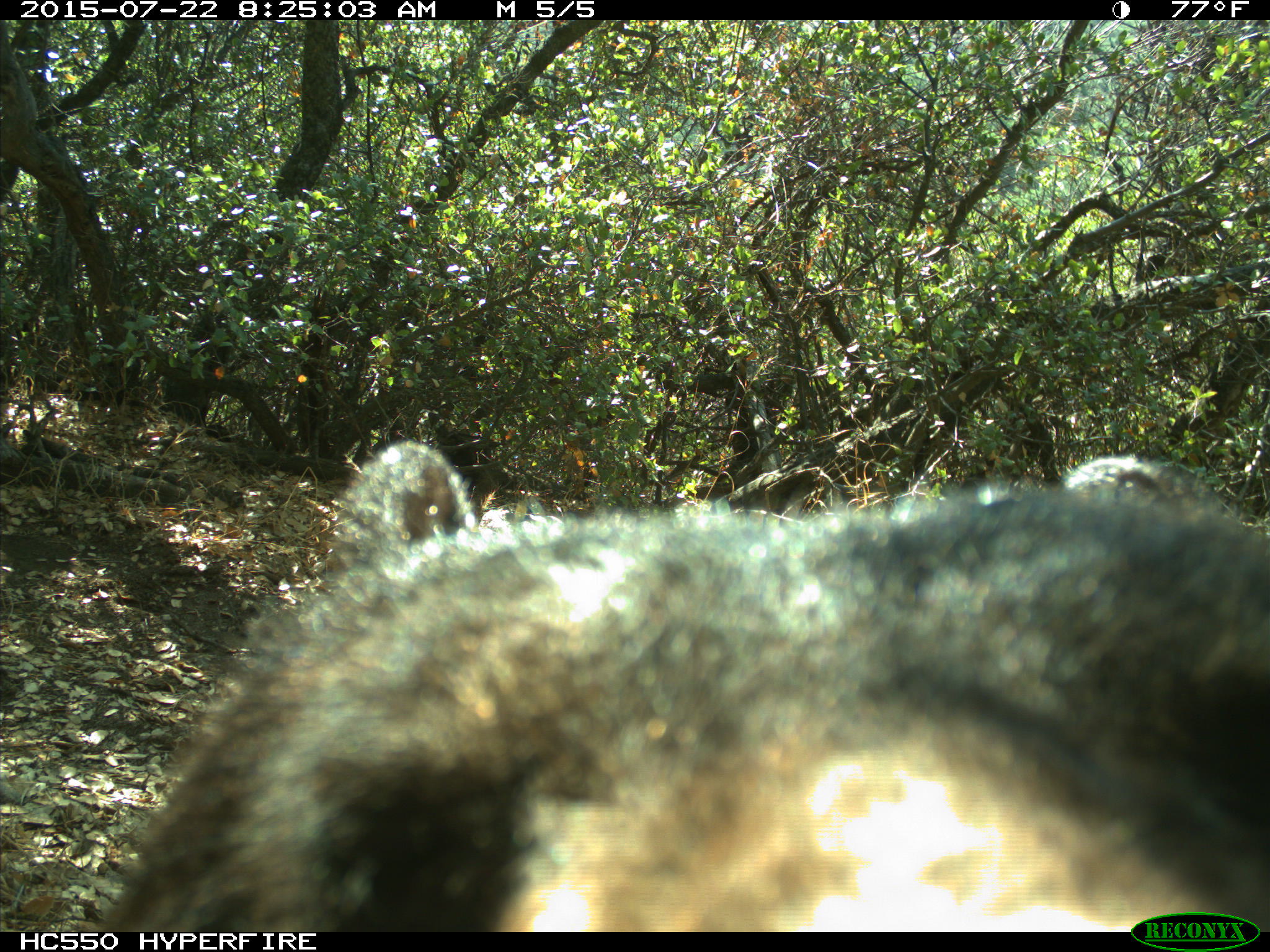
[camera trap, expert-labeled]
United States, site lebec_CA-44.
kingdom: Animalia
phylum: Chordata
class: Mammalia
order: Carnivora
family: Ursidae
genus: Ursus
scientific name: Ursus americanus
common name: american black bear